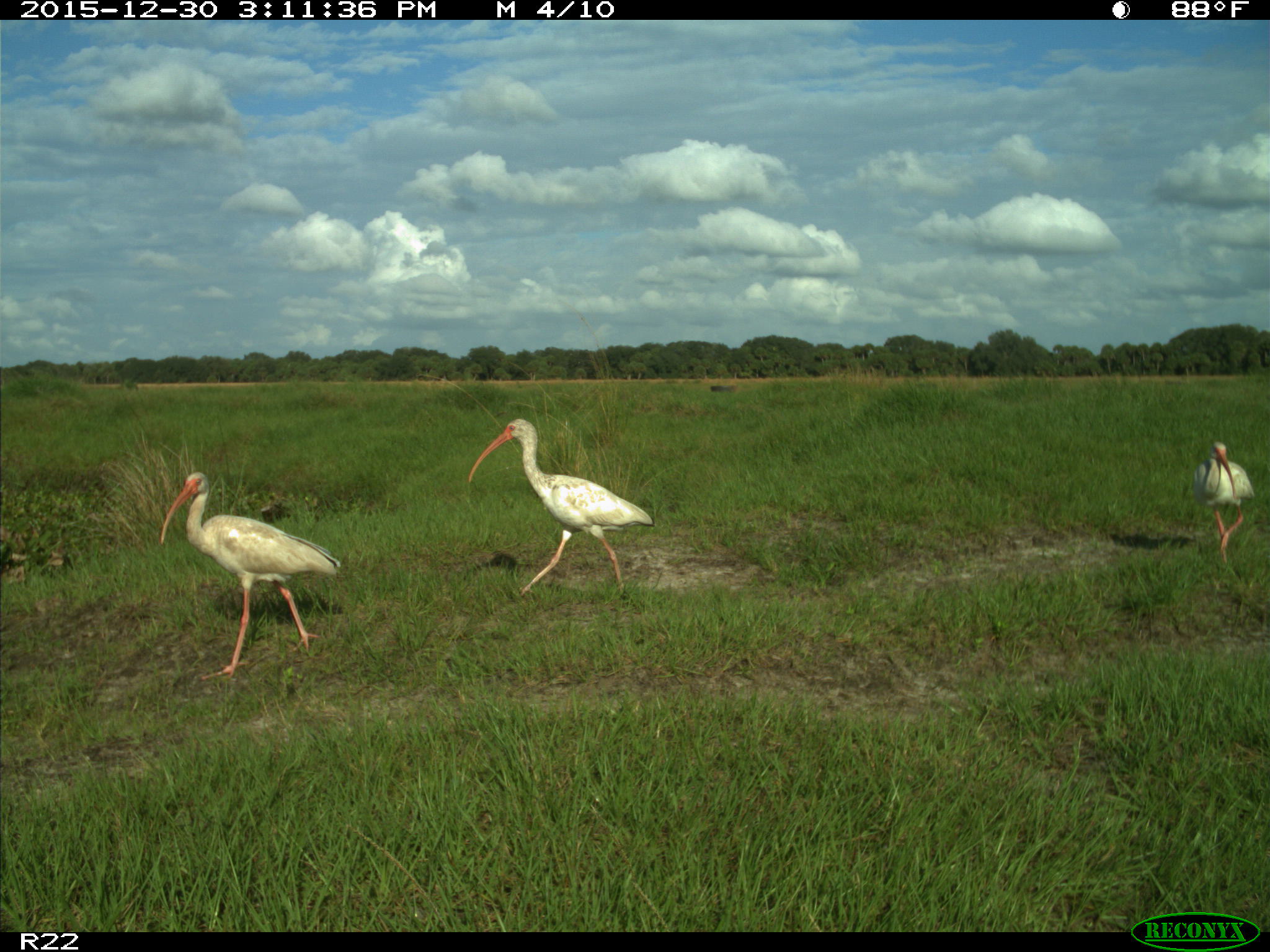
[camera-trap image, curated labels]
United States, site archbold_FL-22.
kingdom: Animalia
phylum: Chordata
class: Aves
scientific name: Aves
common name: birds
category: unidentified bird